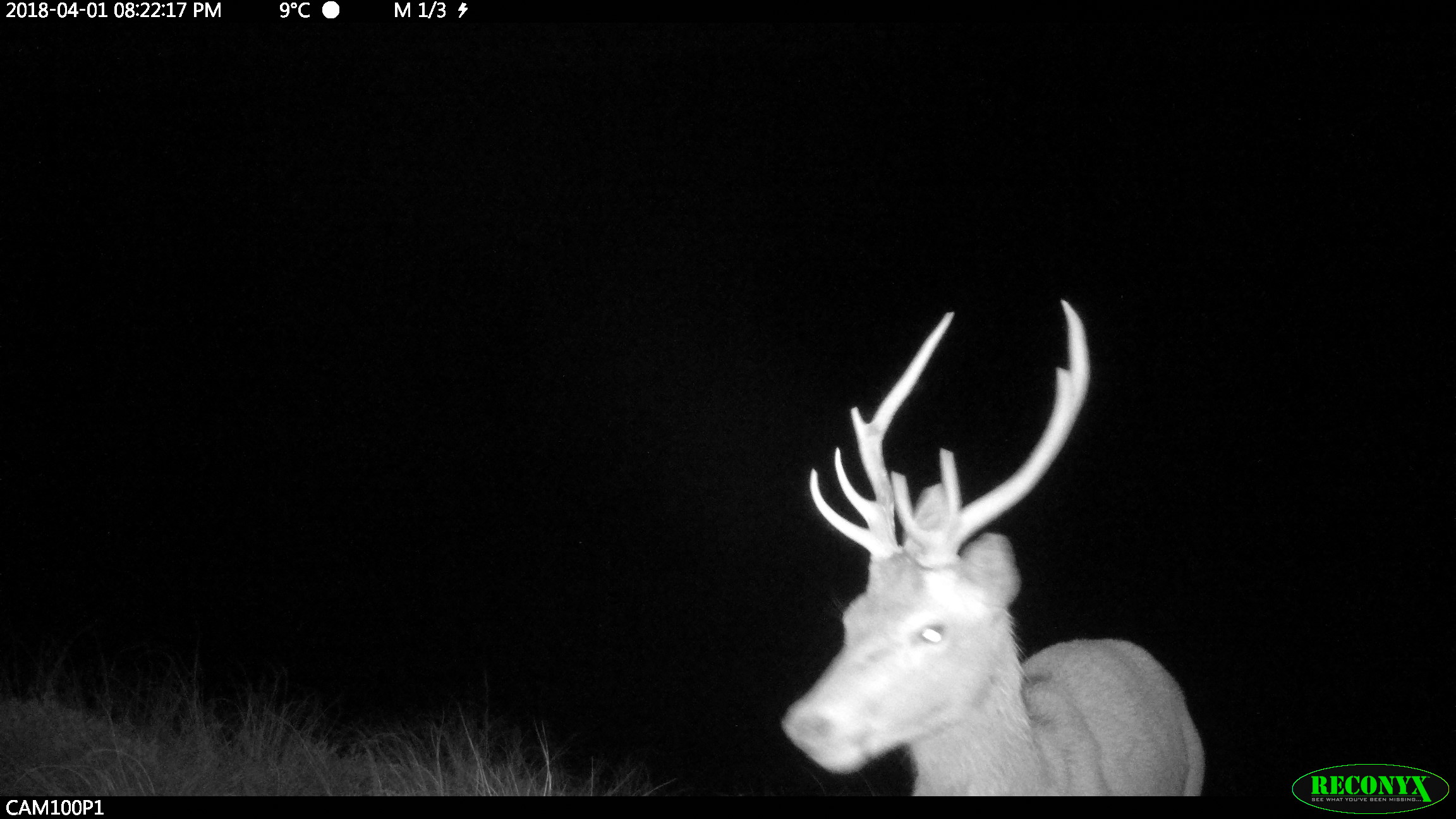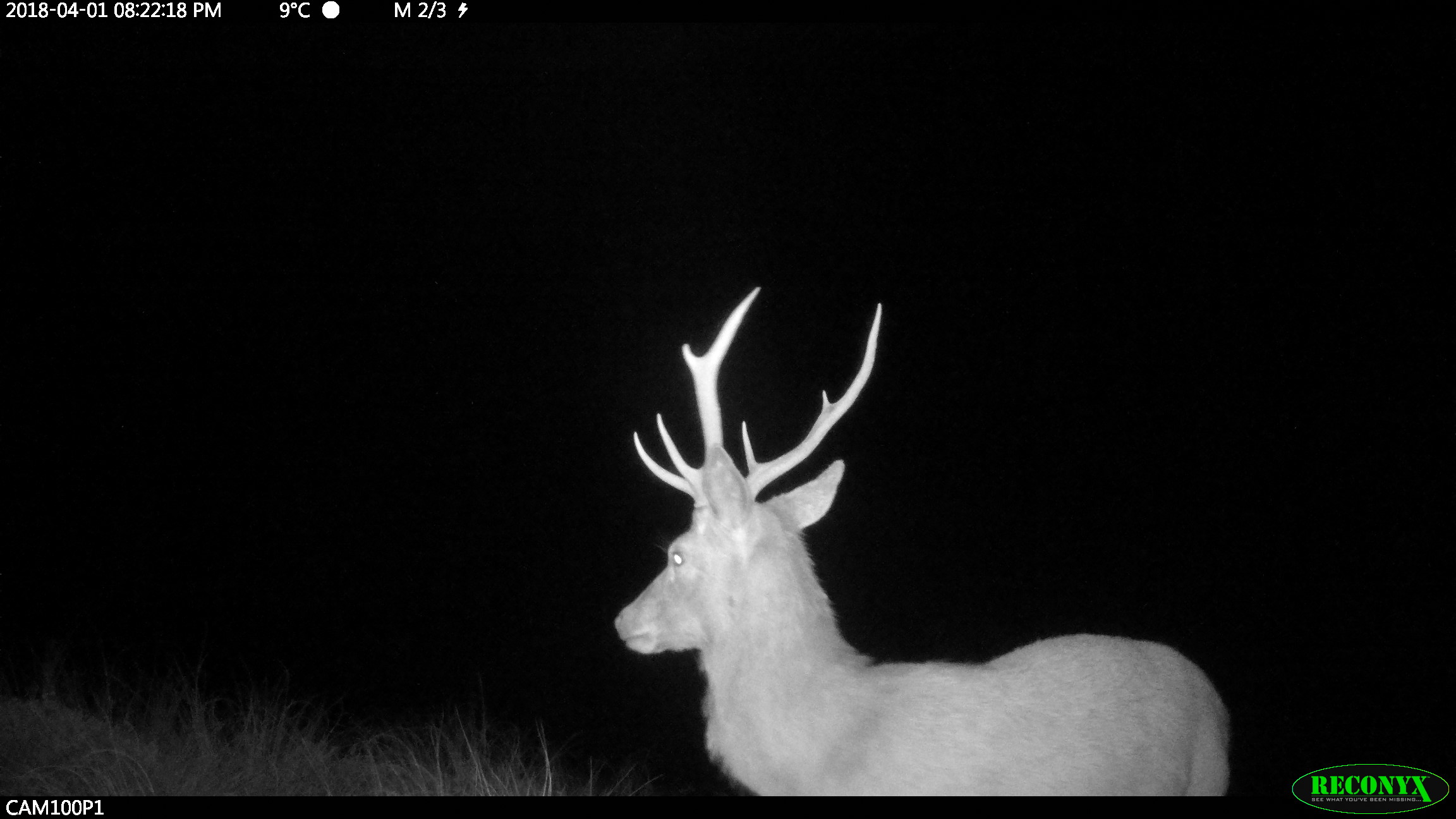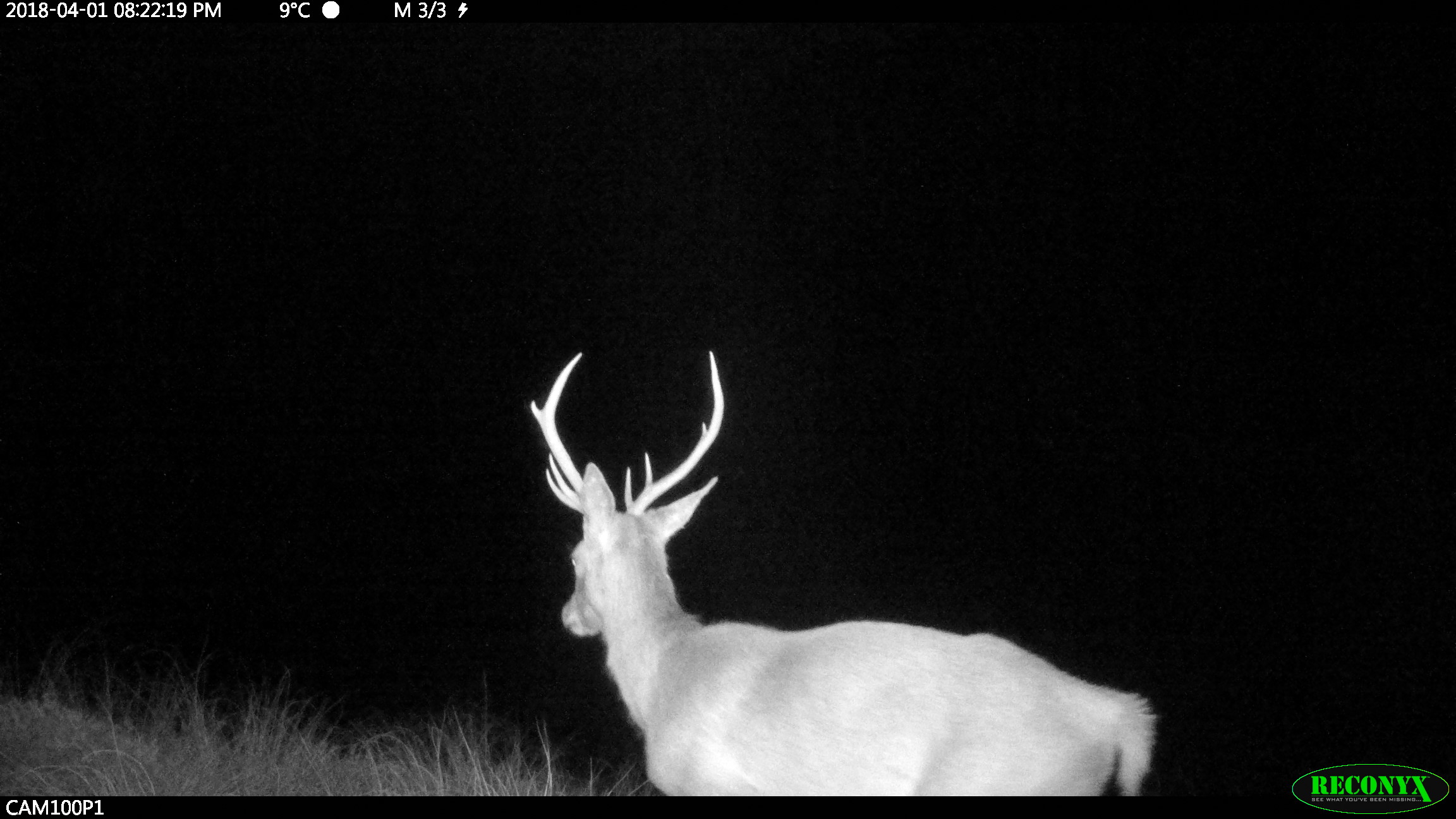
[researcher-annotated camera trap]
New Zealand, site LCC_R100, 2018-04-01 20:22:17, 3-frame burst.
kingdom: Animalia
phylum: Chordata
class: Mammalia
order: Artiodactyla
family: Cervidae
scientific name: Cervidae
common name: deer